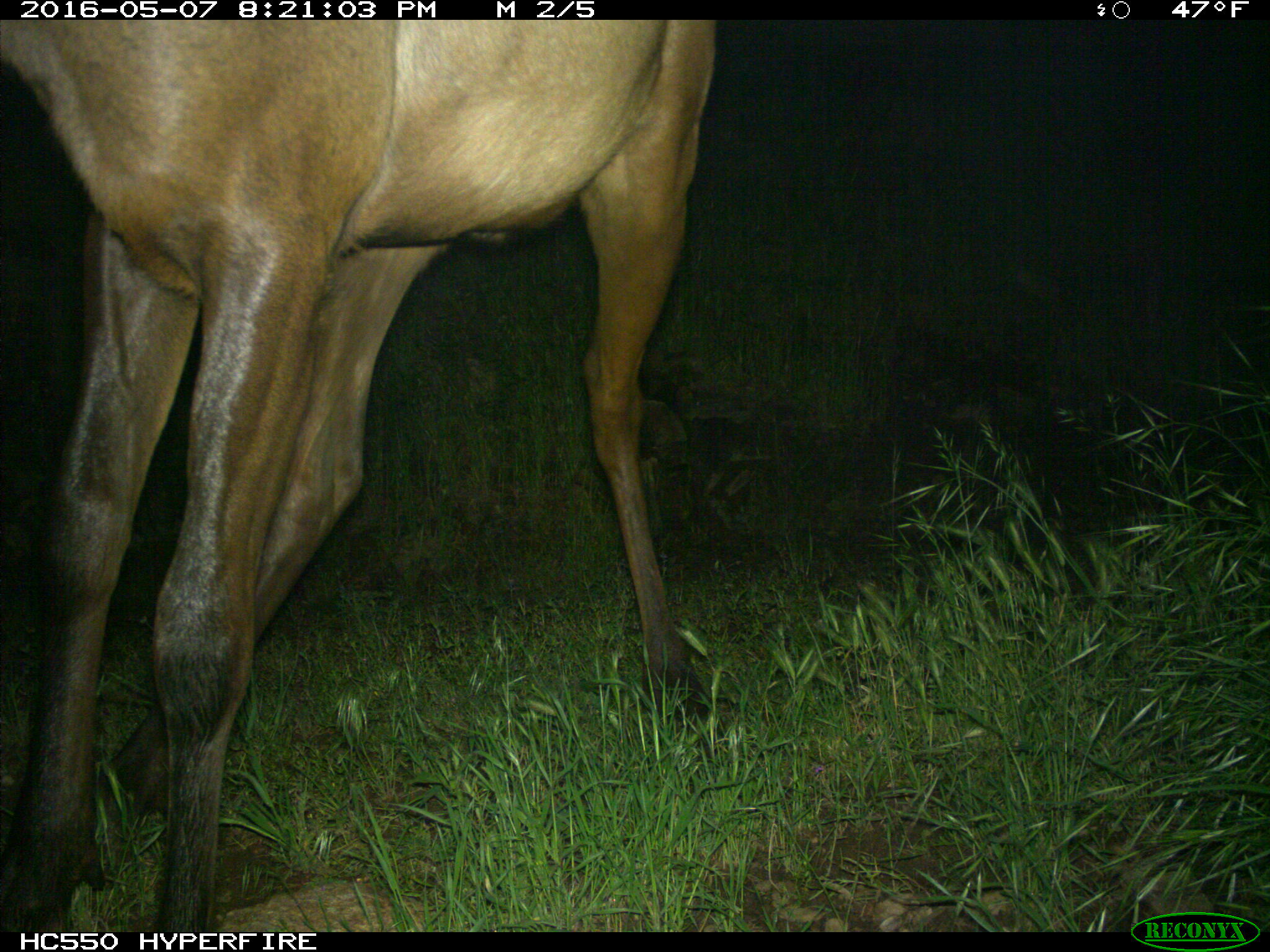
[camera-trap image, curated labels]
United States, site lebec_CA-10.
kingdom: Animalia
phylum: Chordata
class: Mammalia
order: Artiodactyla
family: Cervidae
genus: Cervus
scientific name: Cervus canadensis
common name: elk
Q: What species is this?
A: Cervus canadensis (elk).